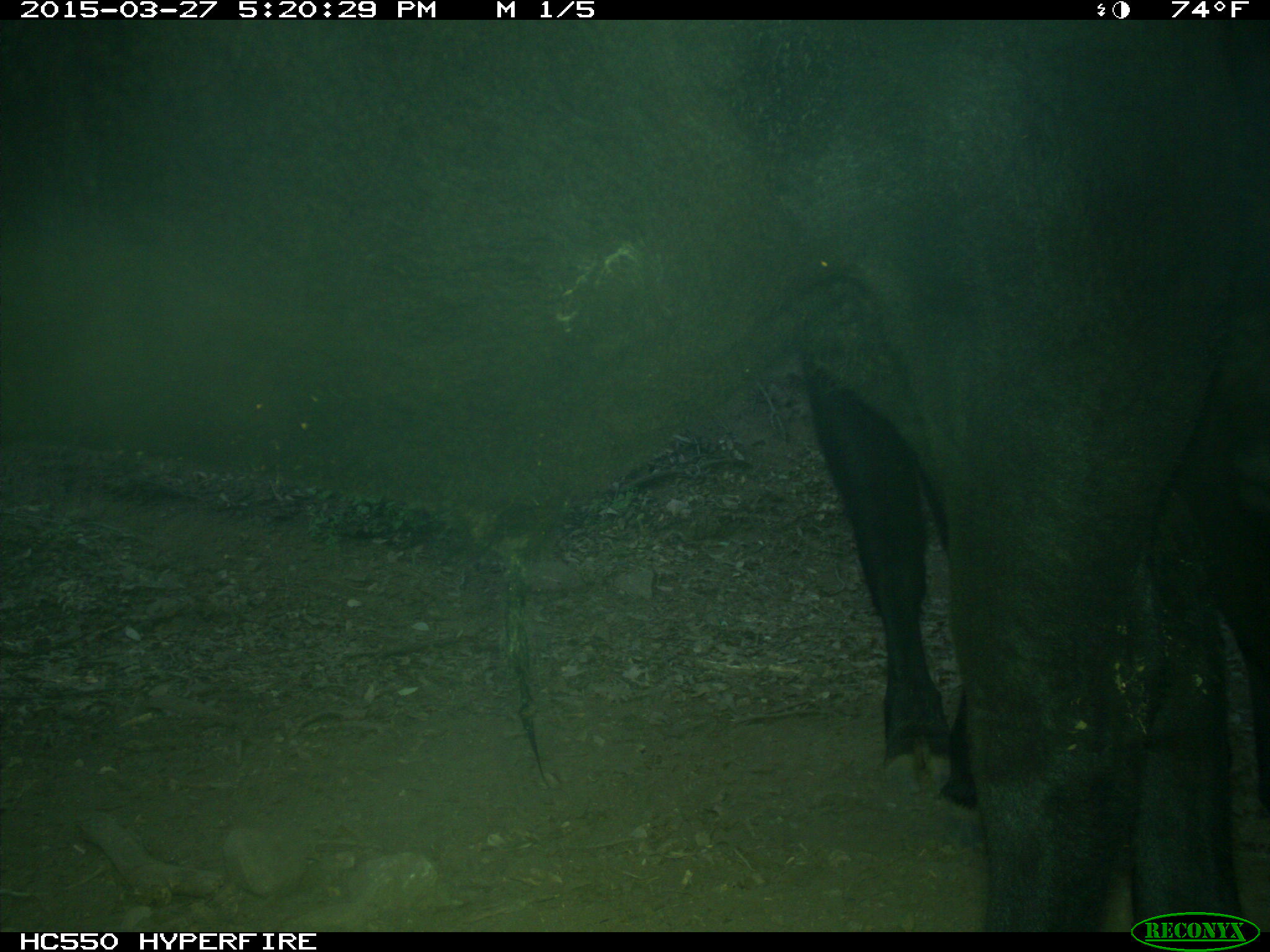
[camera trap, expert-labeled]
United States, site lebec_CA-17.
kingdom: Animalia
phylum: Chordata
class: Mammalia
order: Artiodactyla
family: Bovidae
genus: Bos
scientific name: Bos taurus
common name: domestic cow